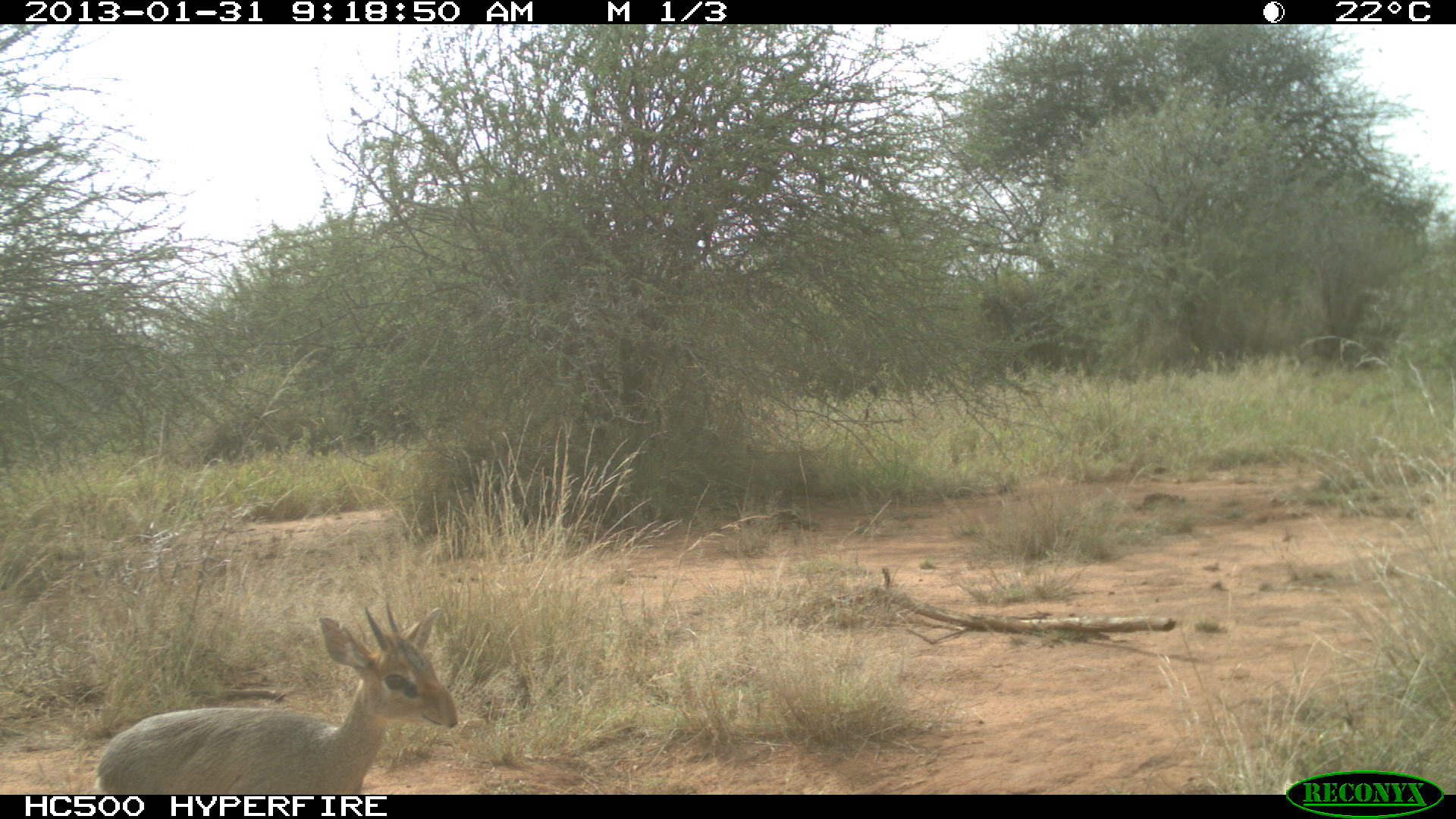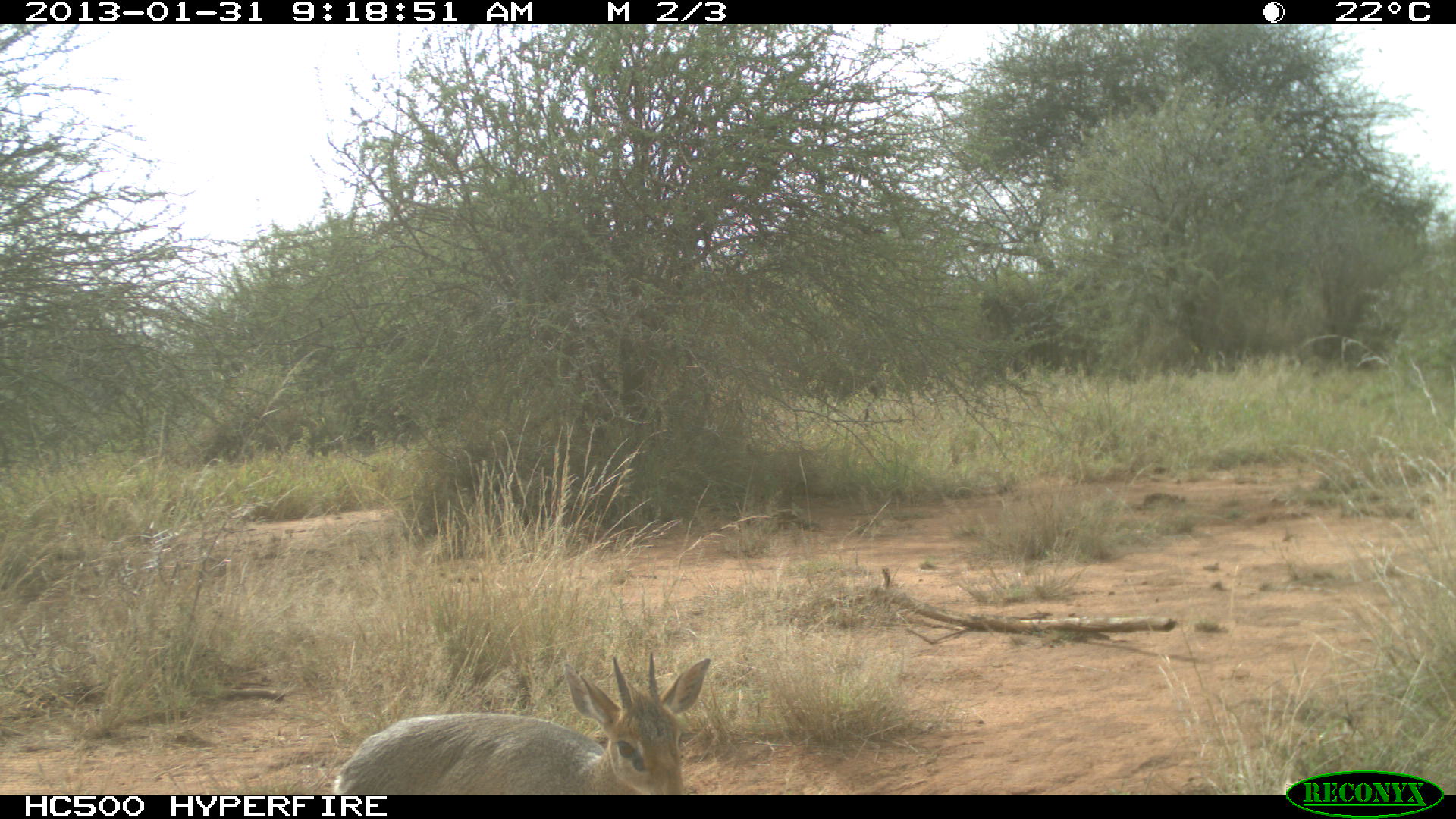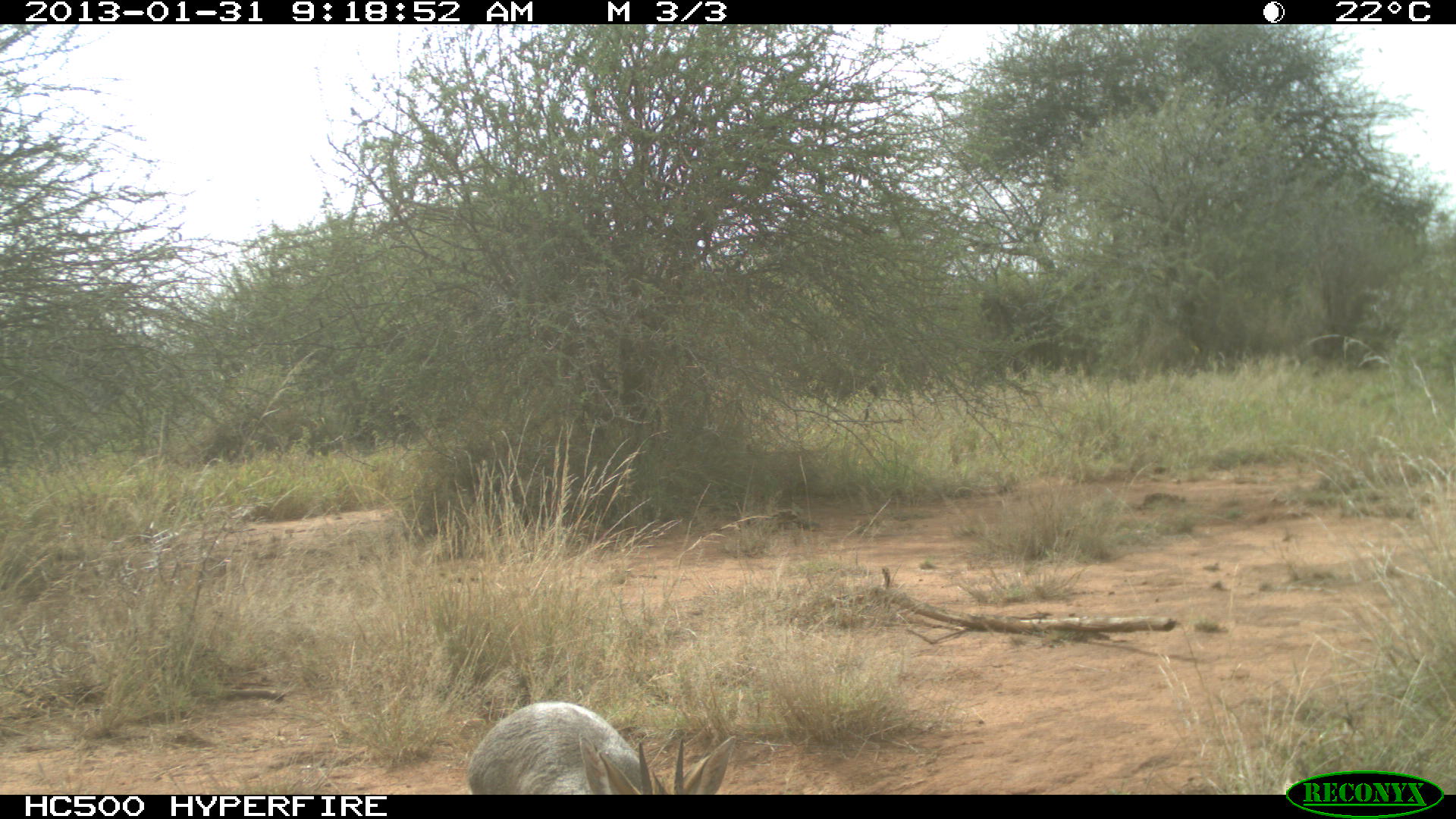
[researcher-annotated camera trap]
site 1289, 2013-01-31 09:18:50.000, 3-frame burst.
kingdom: Animalia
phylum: Chordata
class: Mammalia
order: Artiodactyla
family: Bovidae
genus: Madoqua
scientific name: Madoqua guentheri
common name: günther's dik-dik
Madoqua guentheri (günther's dik-dik), count 1.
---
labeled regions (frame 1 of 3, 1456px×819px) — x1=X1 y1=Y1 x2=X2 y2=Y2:
madoqua guentheri: x1=92 y1=592 x2=458 y2=793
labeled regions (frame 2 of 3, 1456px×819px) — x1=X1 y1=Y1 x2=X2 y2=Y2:
madoqua guentheri: x1=332 y1=653 x2=710 y2=796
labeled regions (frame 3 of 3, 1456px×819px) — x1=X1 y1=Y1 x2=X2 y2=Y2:
madoqua guentheri: x1=466 y1=699 x2=736 y2=793